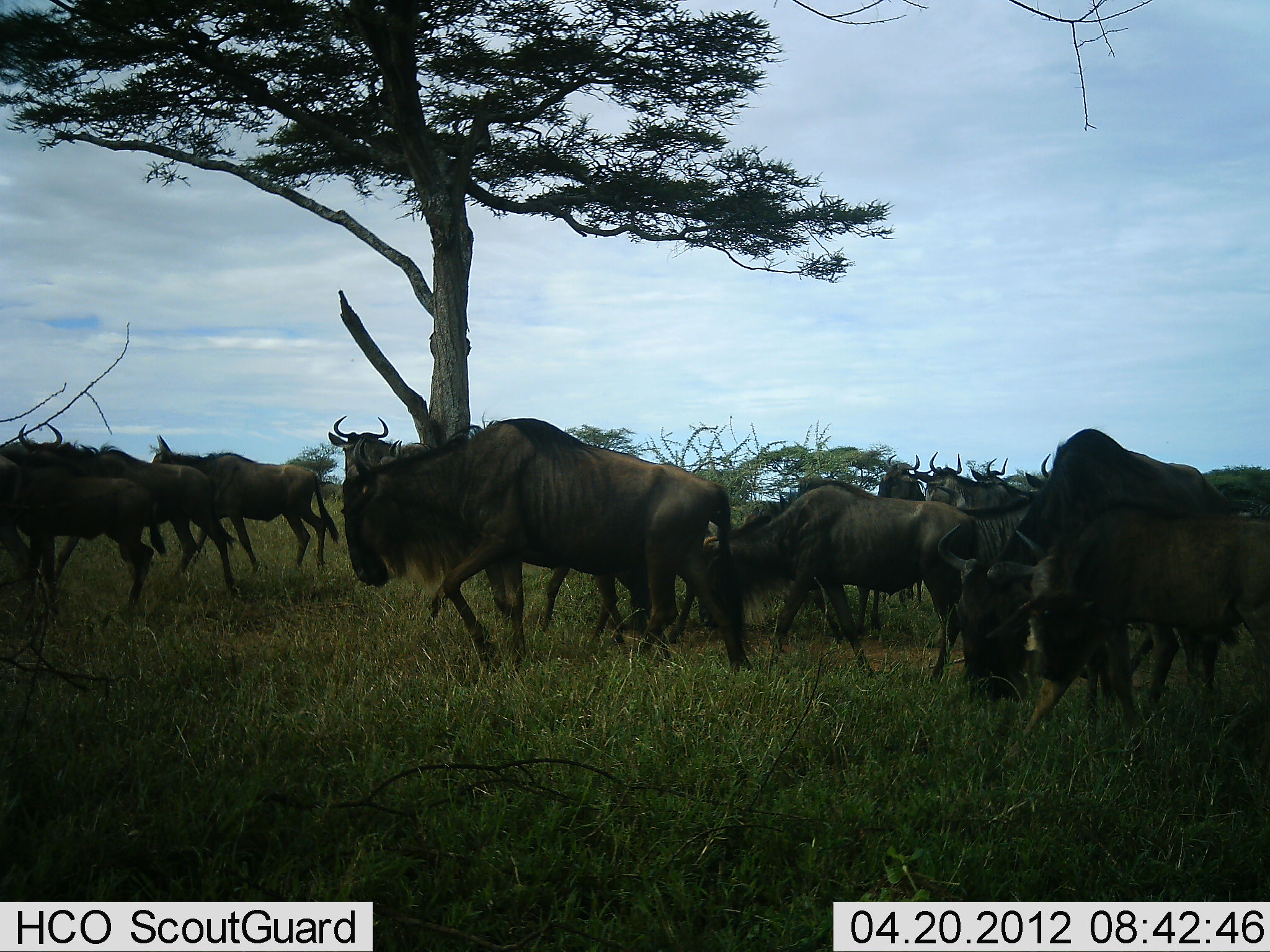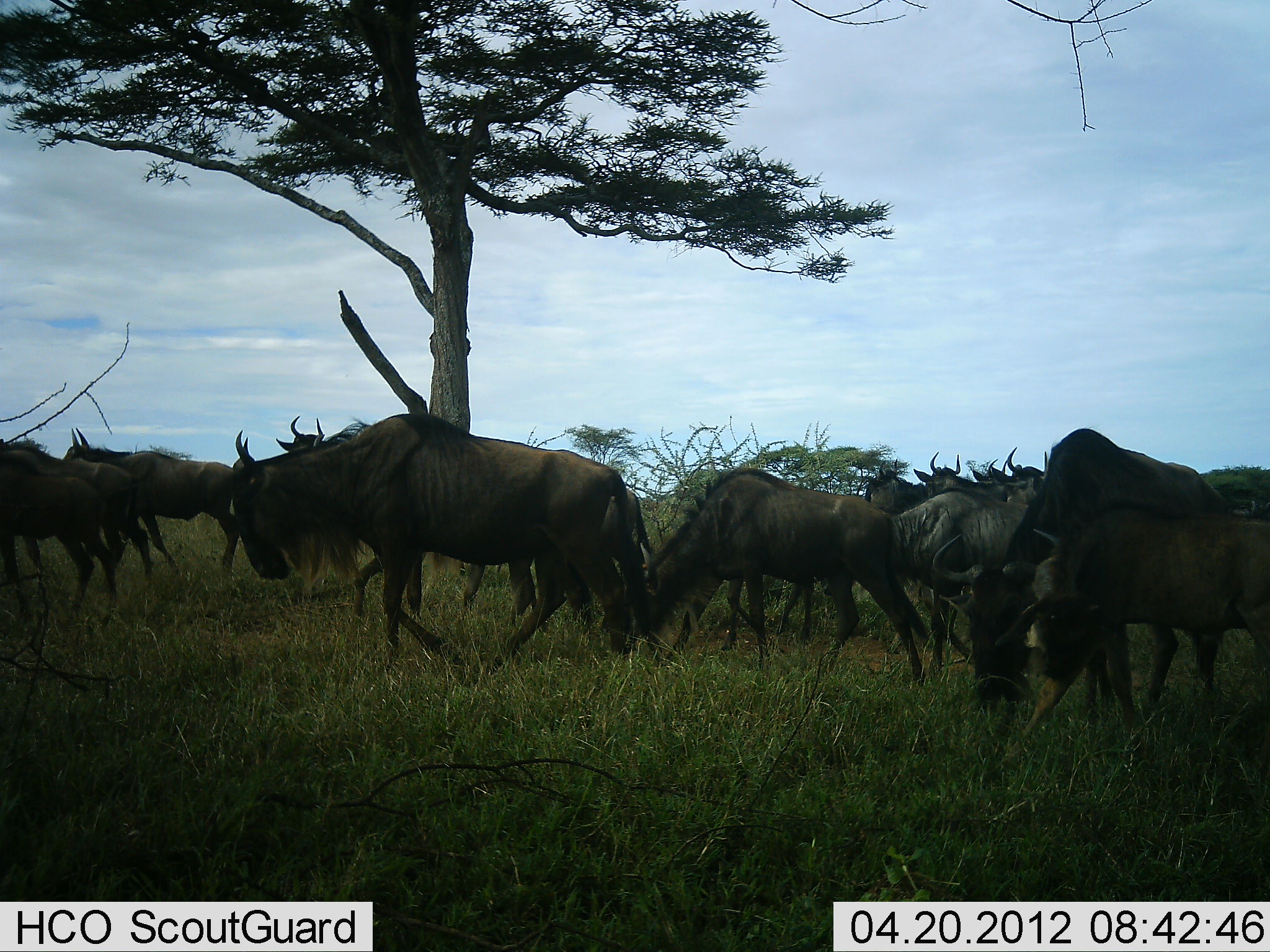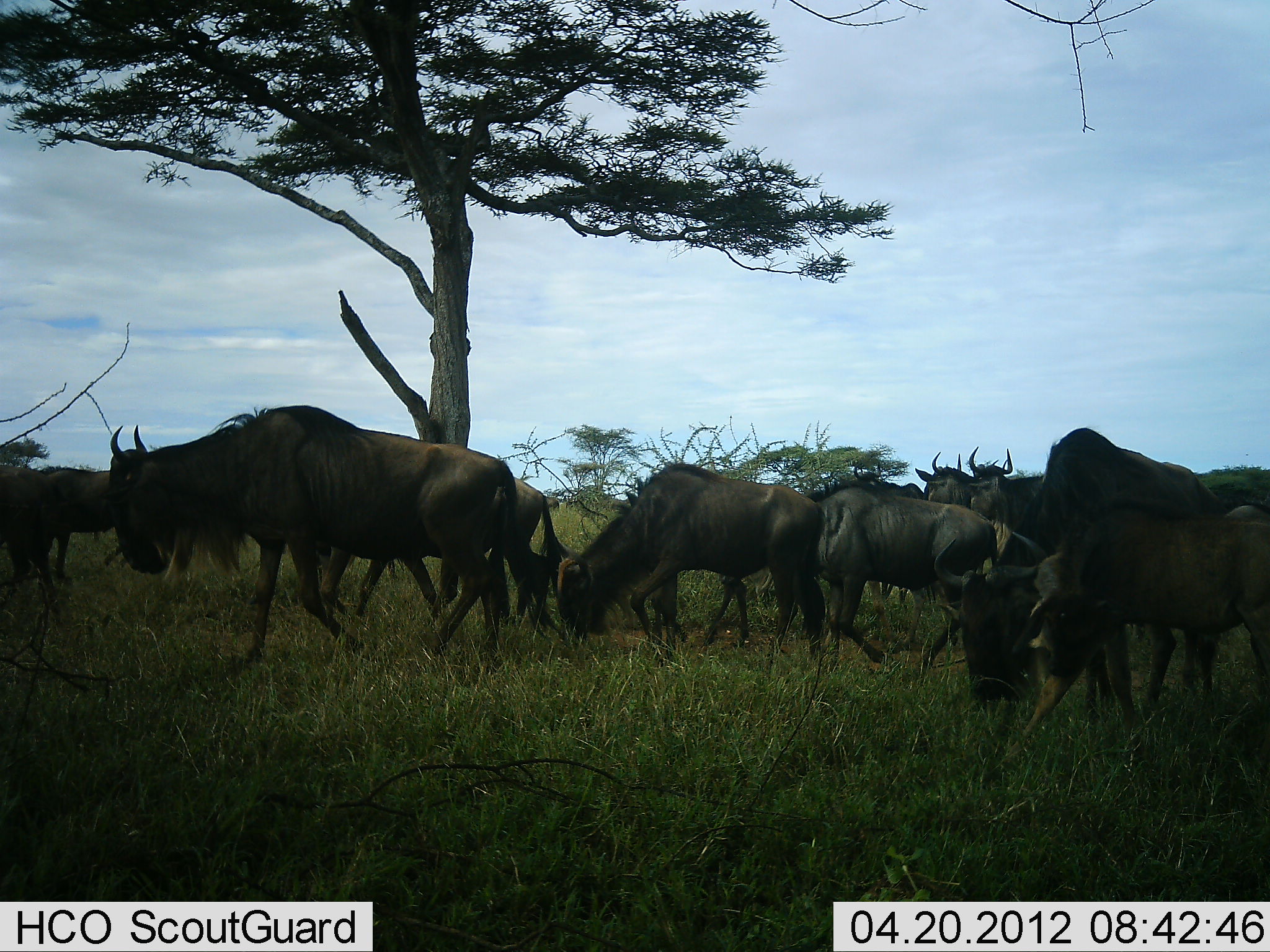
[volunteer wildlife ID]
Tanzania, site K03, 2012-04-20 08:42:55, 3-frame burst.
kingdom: Animalia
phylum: Chordata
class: Mammalia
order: Artiodactyla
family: Bovidae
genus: Connochaetes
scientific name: Connochaetes taurinus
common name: blue wildebeest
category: wildebeest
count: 11-50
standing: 22%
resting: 0%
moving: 100%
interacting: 0%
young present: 6%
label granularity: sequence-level